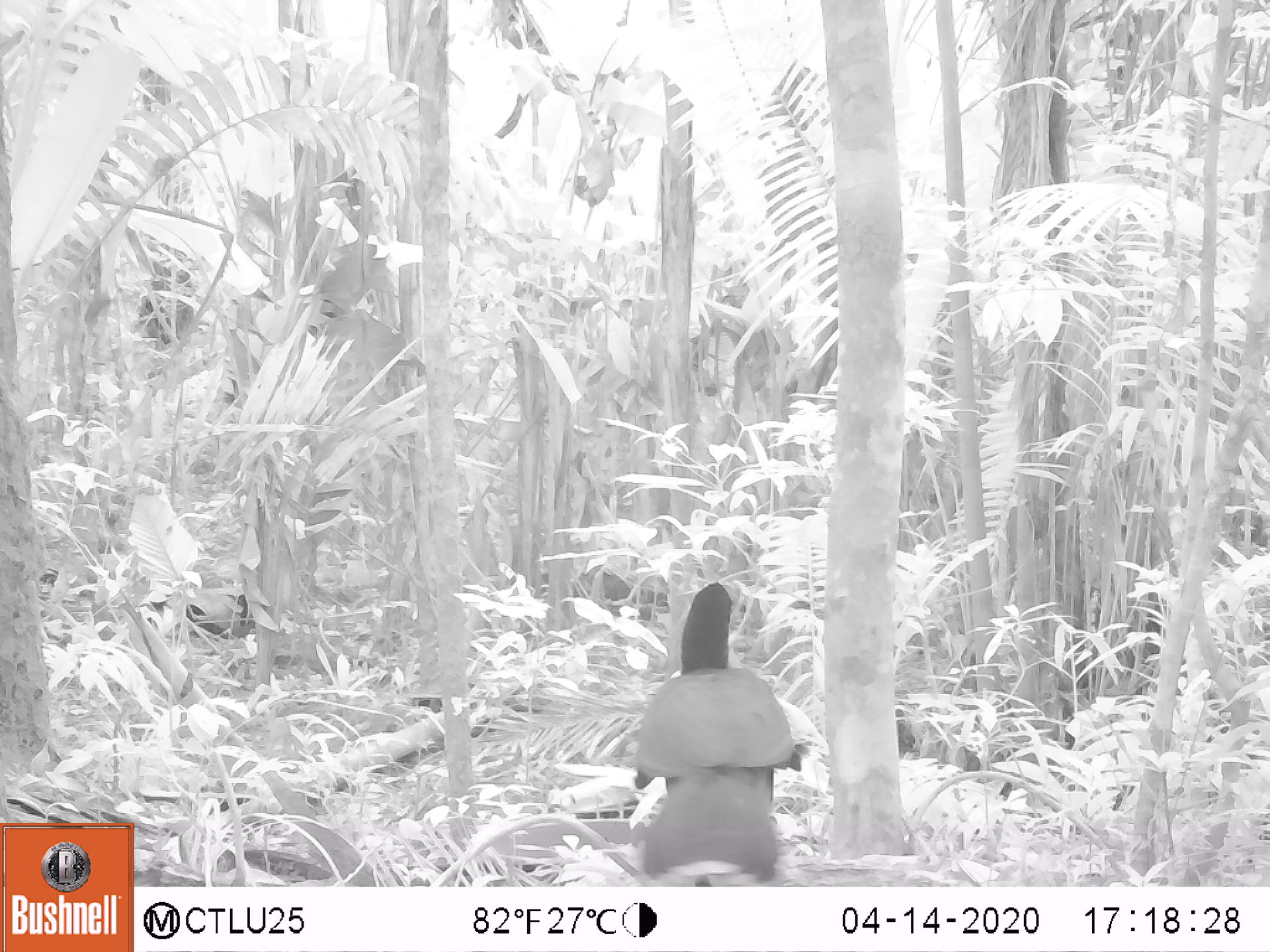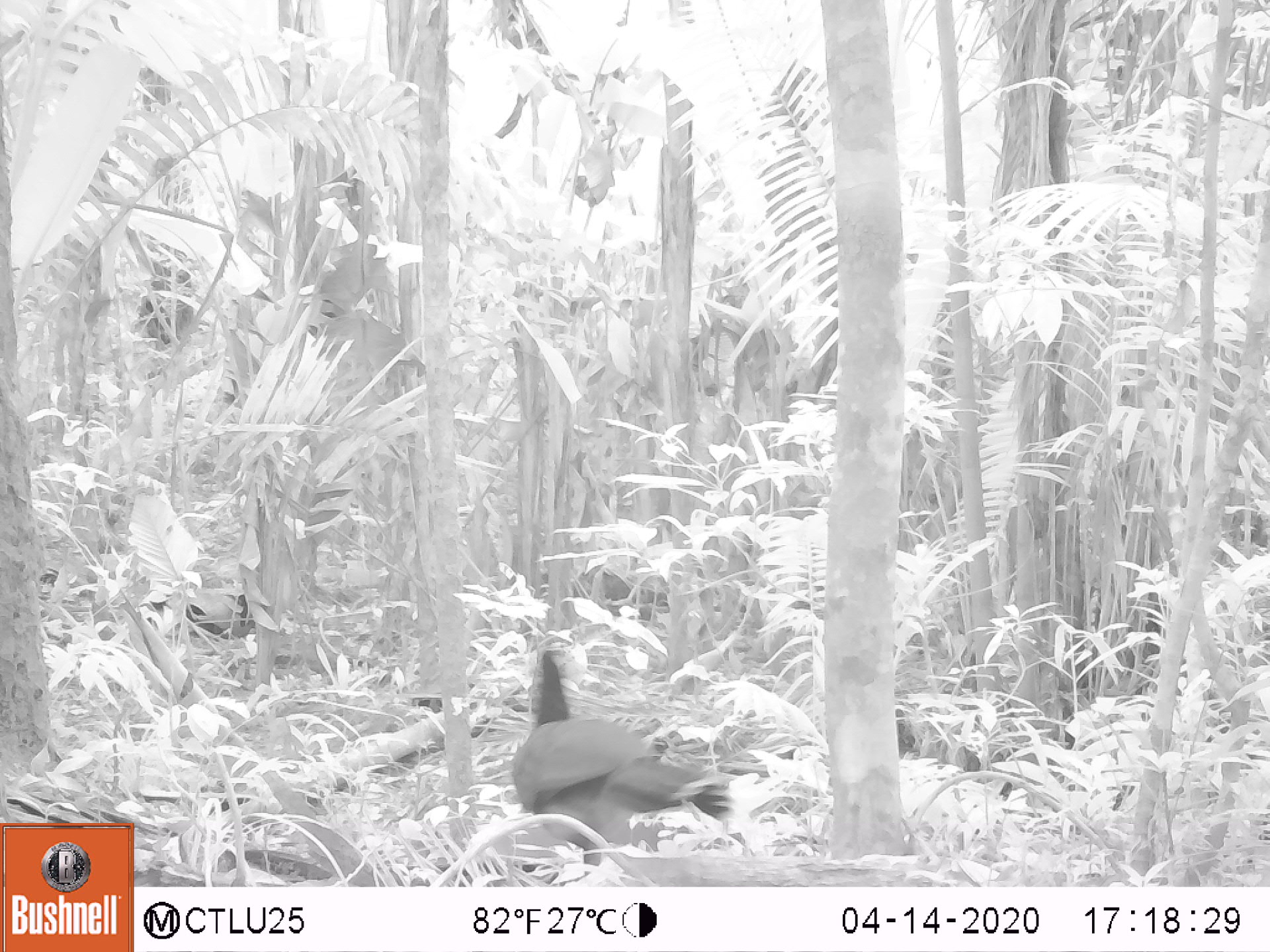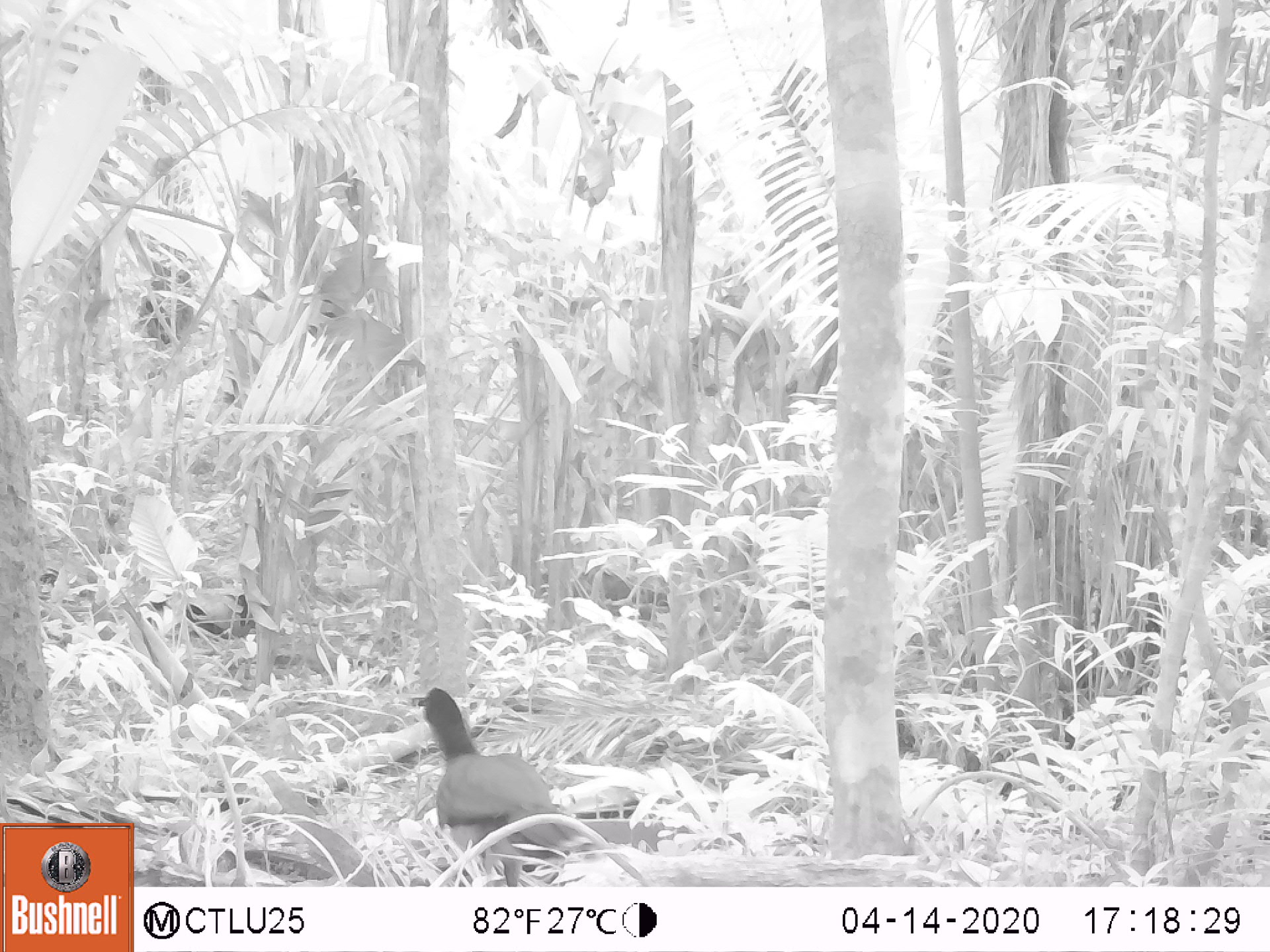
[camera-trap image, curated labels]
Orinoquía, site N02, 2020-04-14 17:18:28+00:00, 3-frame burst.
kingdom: Animalia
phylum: Chordata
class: Aves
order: Galliformes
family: Cracidae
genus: Mitu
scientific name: Mitu salvini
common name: salvin's currasow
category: salvins curassow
Salvins curassow (salvin's currasow) (Mitu salvini).